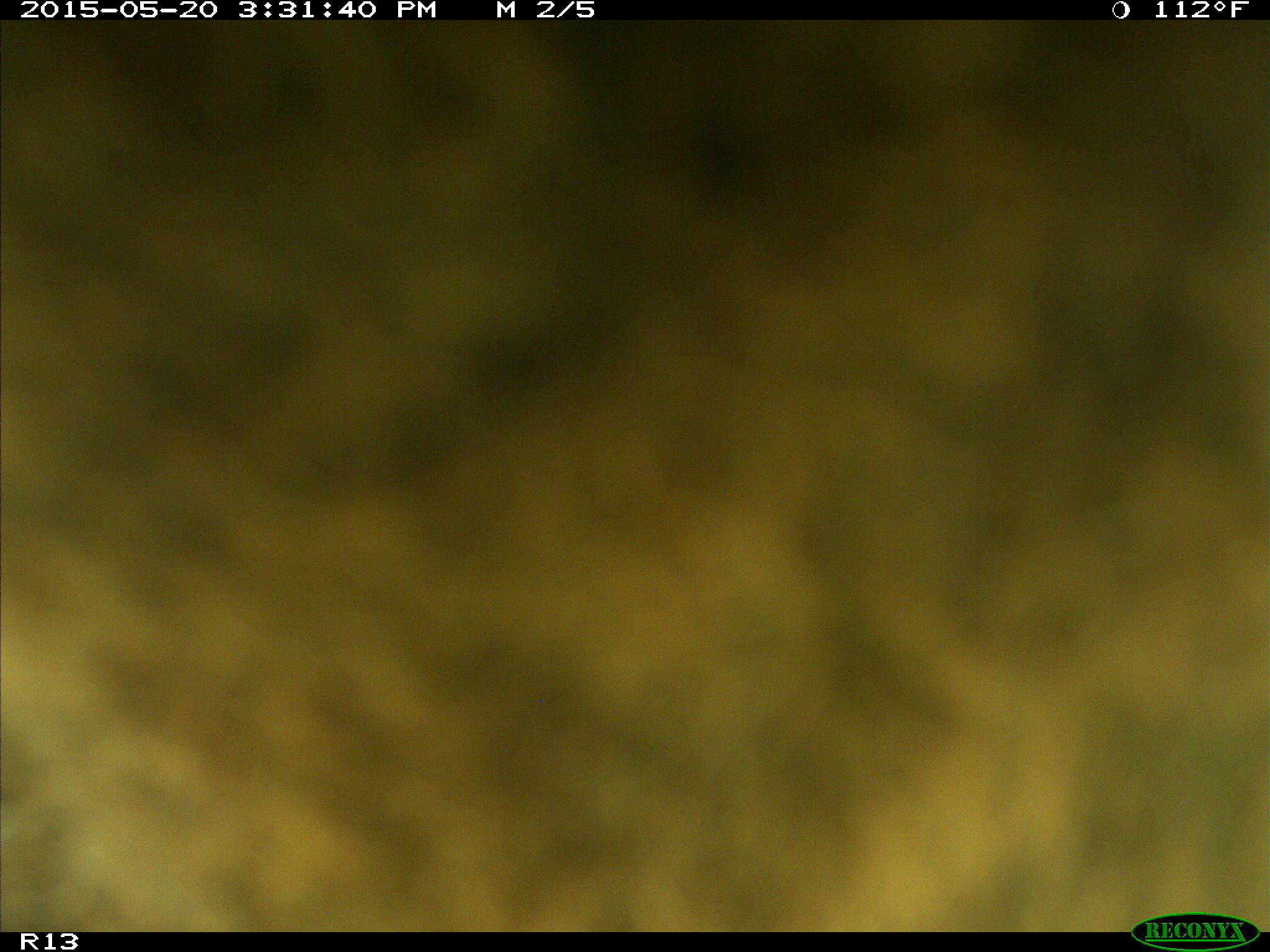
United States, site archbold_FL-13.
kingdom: Animalia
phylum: Chordata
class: Mammalia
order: Artiodactyla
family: Bovidae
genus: Bos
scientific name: Bos taurus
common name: domestic cow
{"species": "Bos taurus (domestic cow)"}